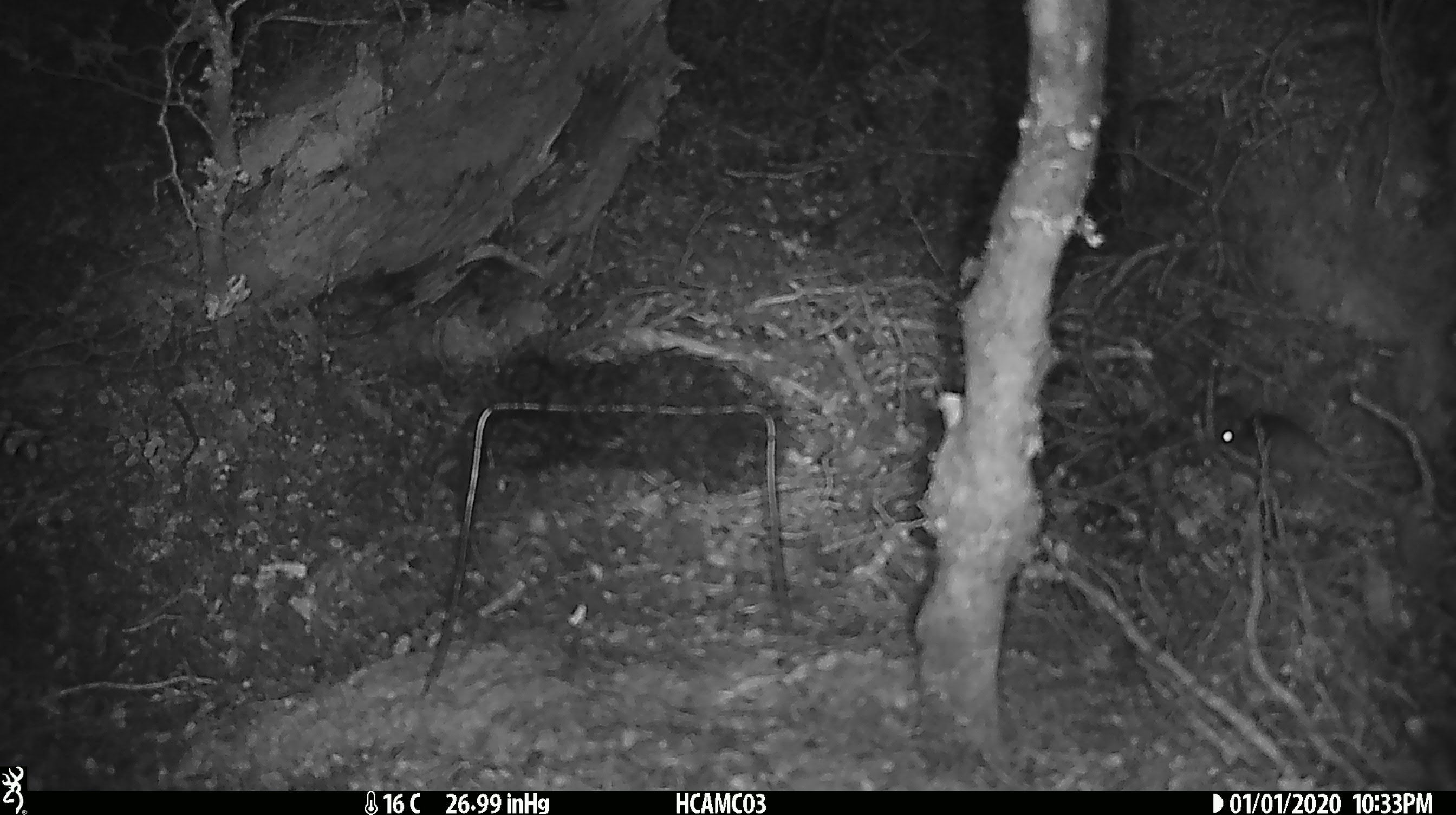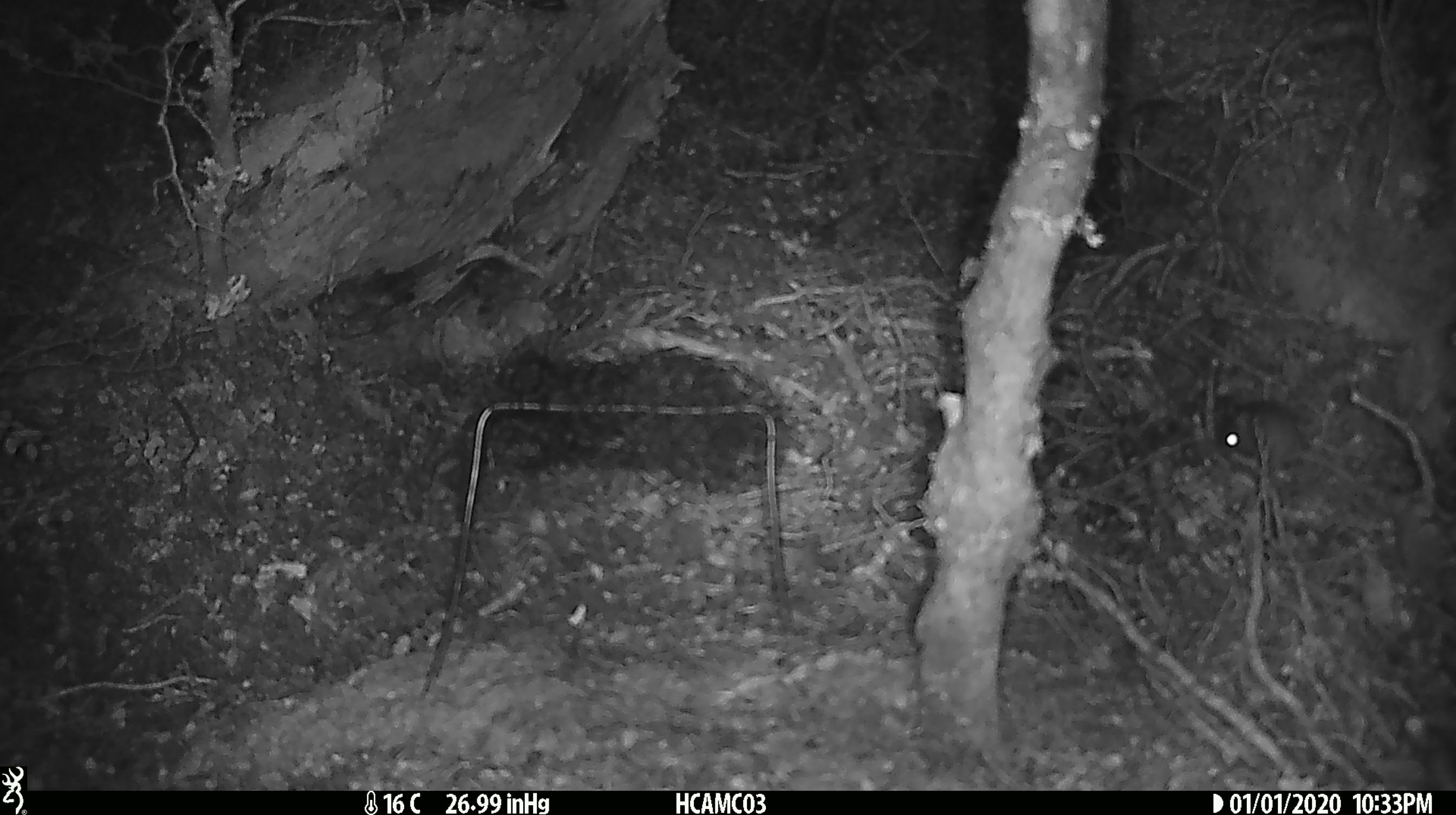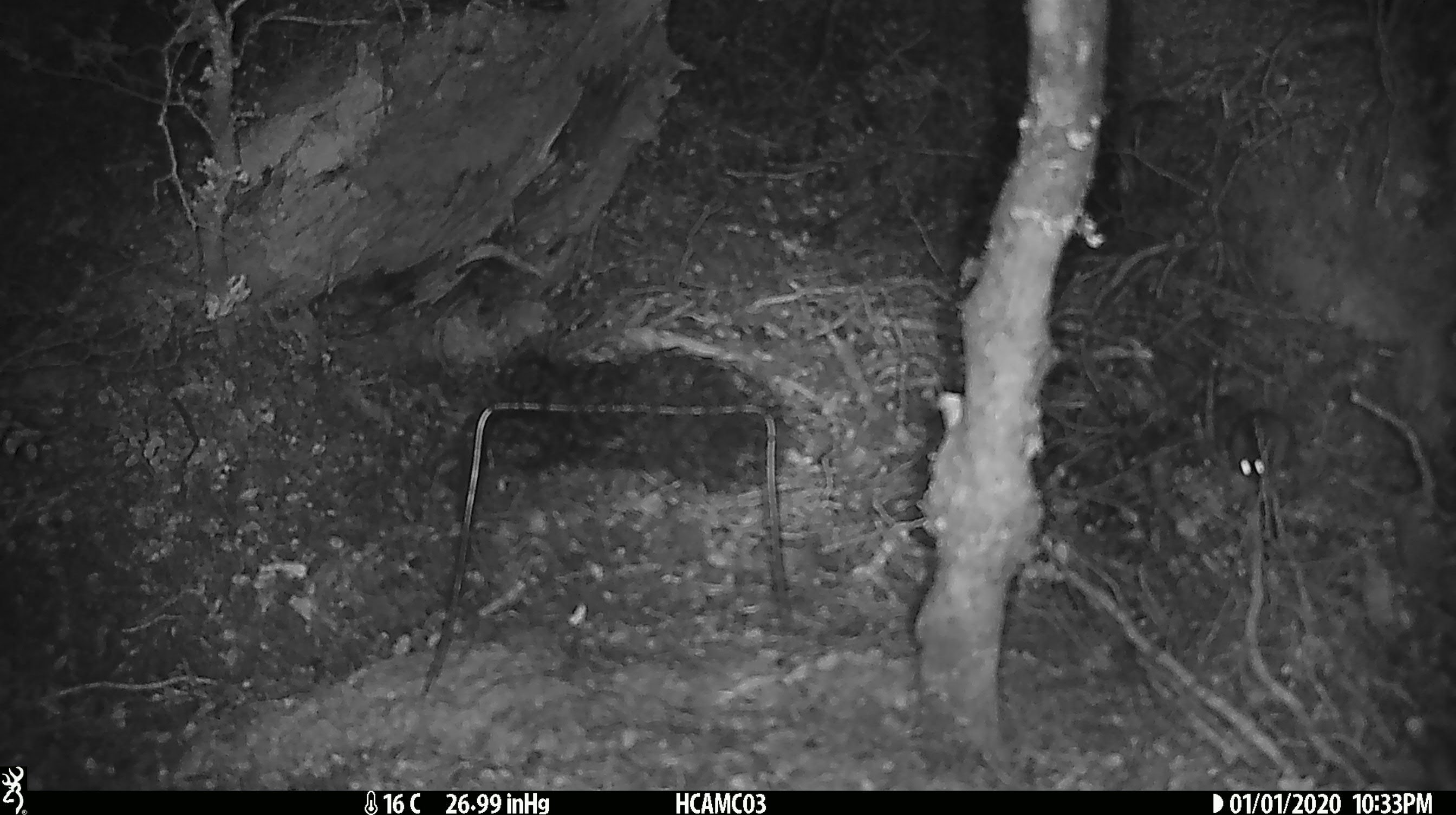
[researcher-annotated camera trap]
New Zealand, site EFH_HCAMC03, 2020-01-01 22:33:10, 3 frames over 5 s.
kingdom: Animalia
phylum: Chordata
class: Mammalia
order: Rodentia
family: Muridae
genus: Mus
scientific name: Mus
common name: mouse